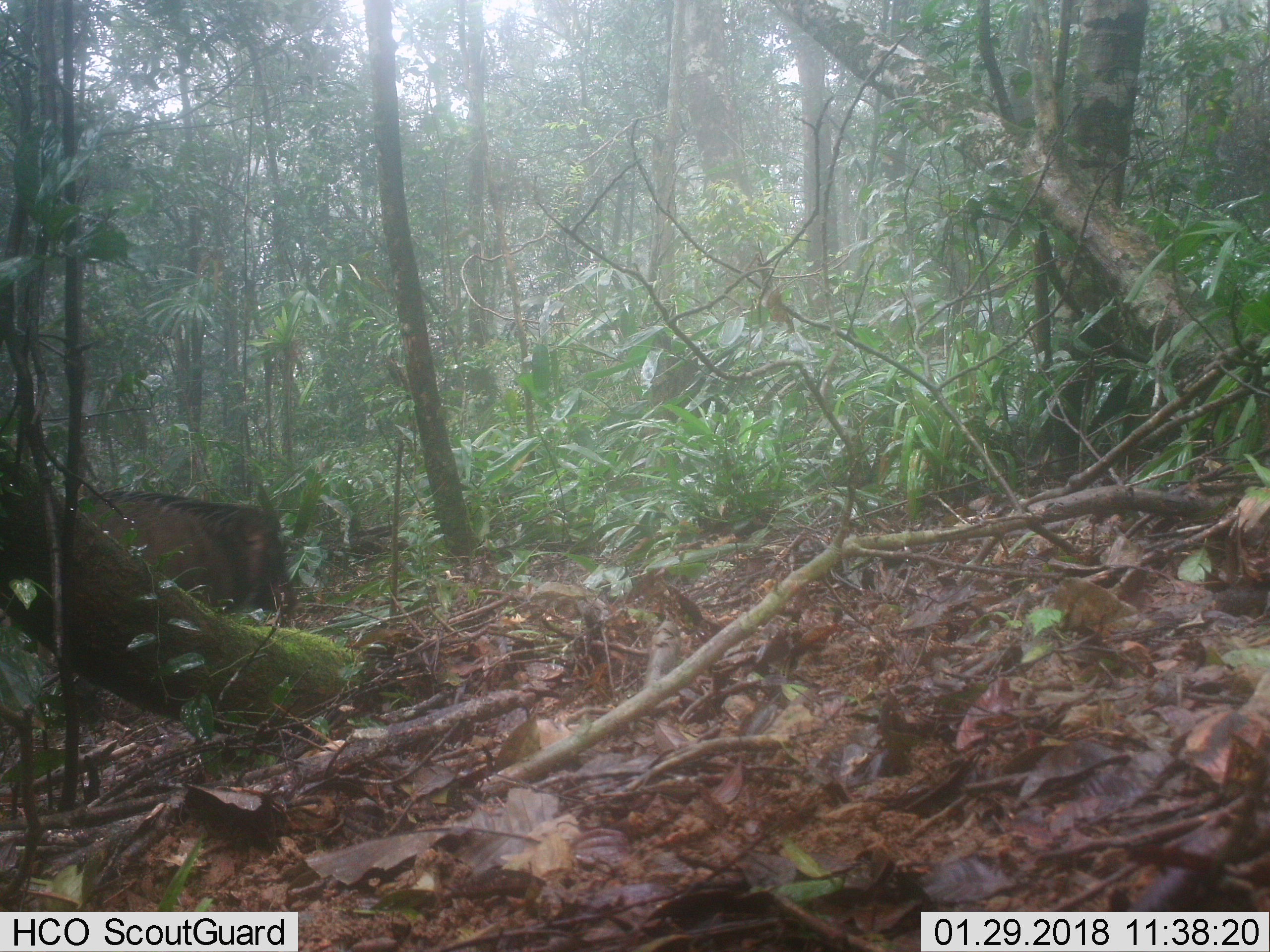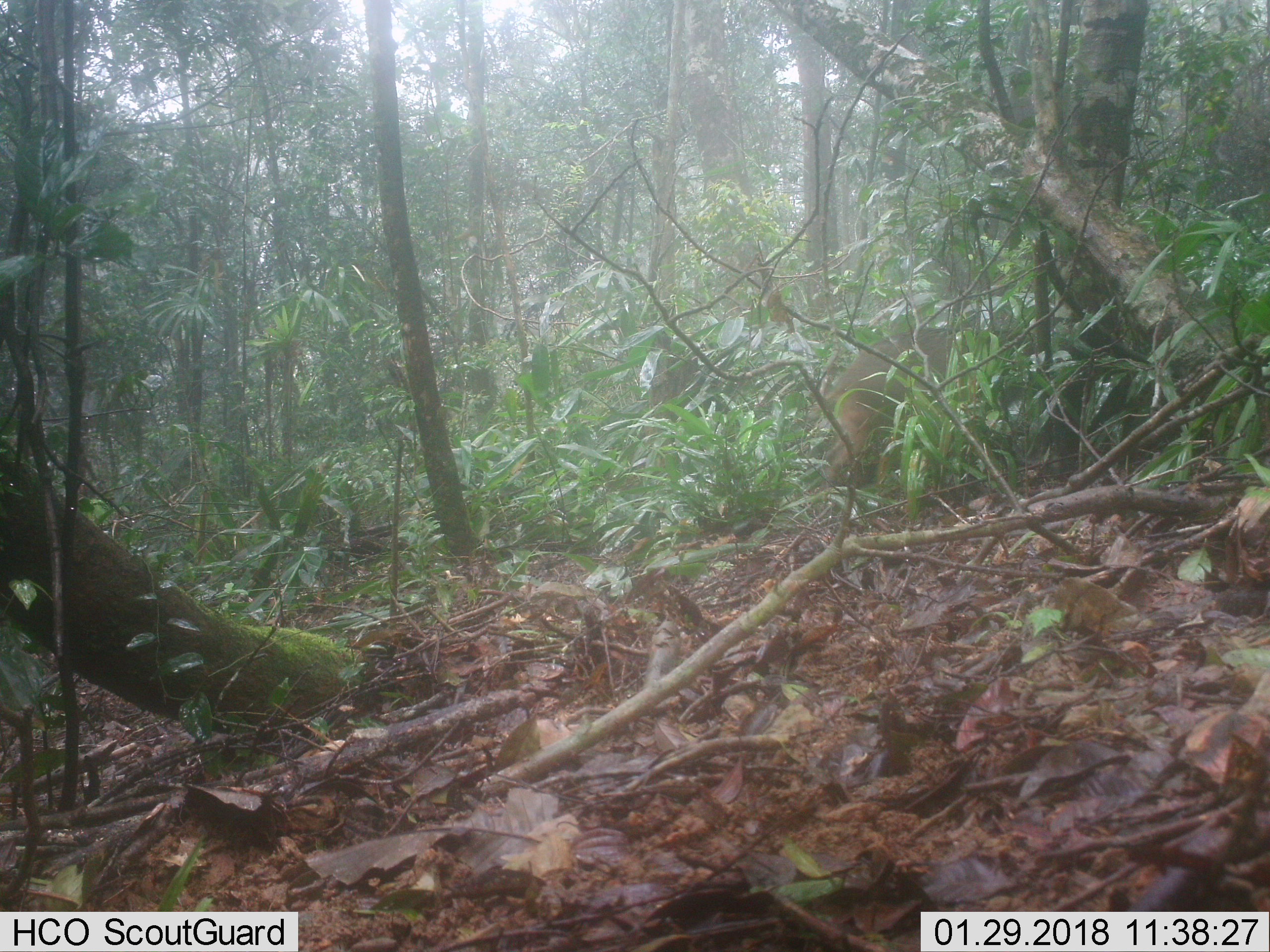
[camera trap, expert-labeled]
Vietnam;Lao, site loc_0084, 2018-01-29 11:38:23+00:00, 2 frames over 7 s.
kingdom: Animalia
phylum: Chordata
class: Mammalia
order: Artiodactyla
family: Suidae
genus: Sus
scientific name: Sus scrofa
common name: eurasian wild pig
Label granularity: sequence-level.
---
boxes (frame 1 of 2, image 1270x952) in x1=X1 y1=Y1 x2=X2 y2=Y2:
eurasian wild pig: x1=37 y1=489 x2=292 y2=724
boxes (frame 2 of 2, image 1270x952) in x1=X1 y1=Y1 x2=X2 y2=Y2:
eurasian wild pig: x1=821 y1=324 x2=1038 y2=487